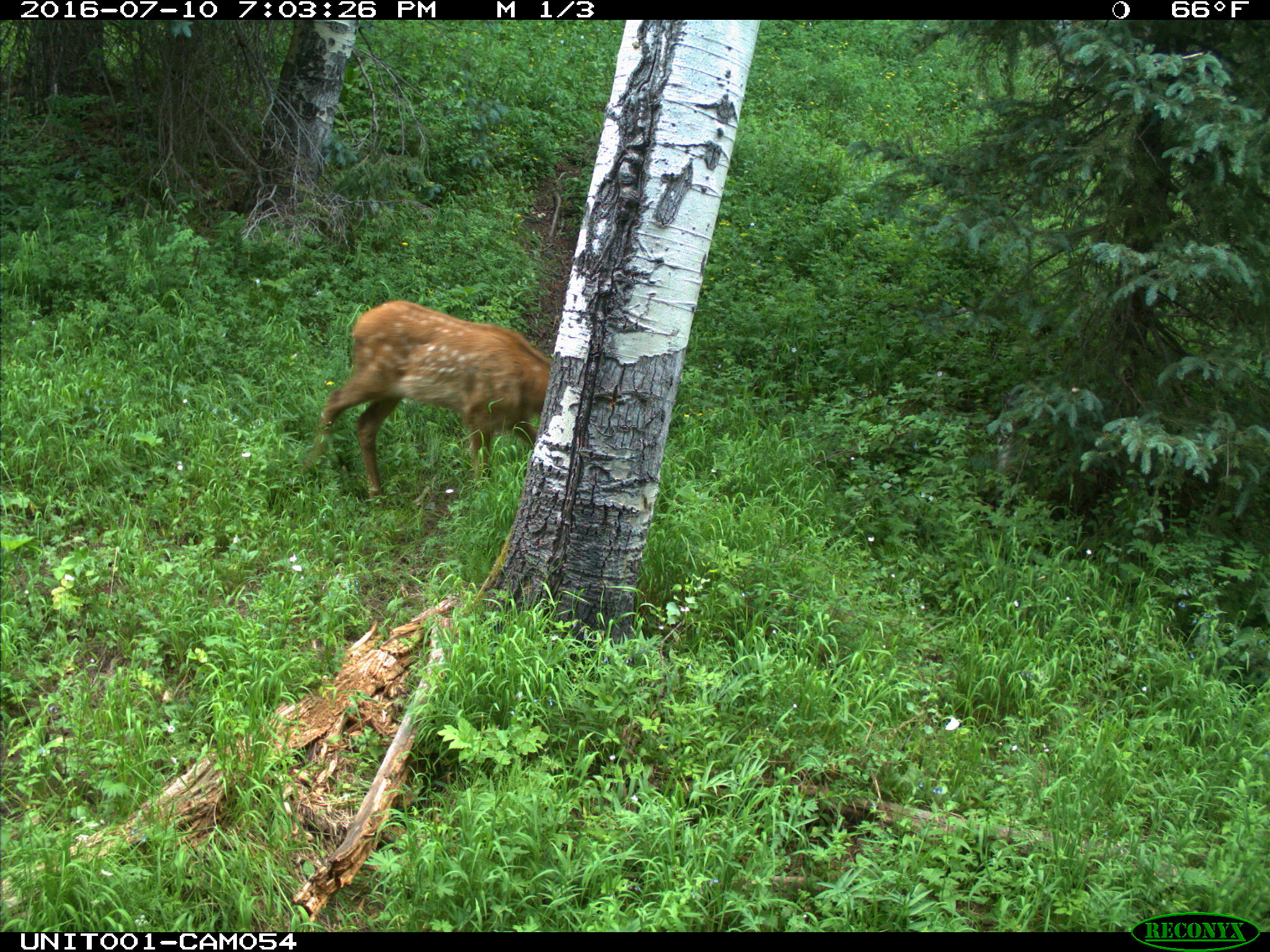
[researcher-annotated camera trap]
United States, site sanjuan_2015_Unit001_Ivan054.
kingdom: Animalia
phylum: Chordata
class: Mammalia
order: Artiodactyla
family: Cervidae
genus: Cervus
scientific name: Cervus elaphus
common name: red deer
Cervus elaphus (red deer).